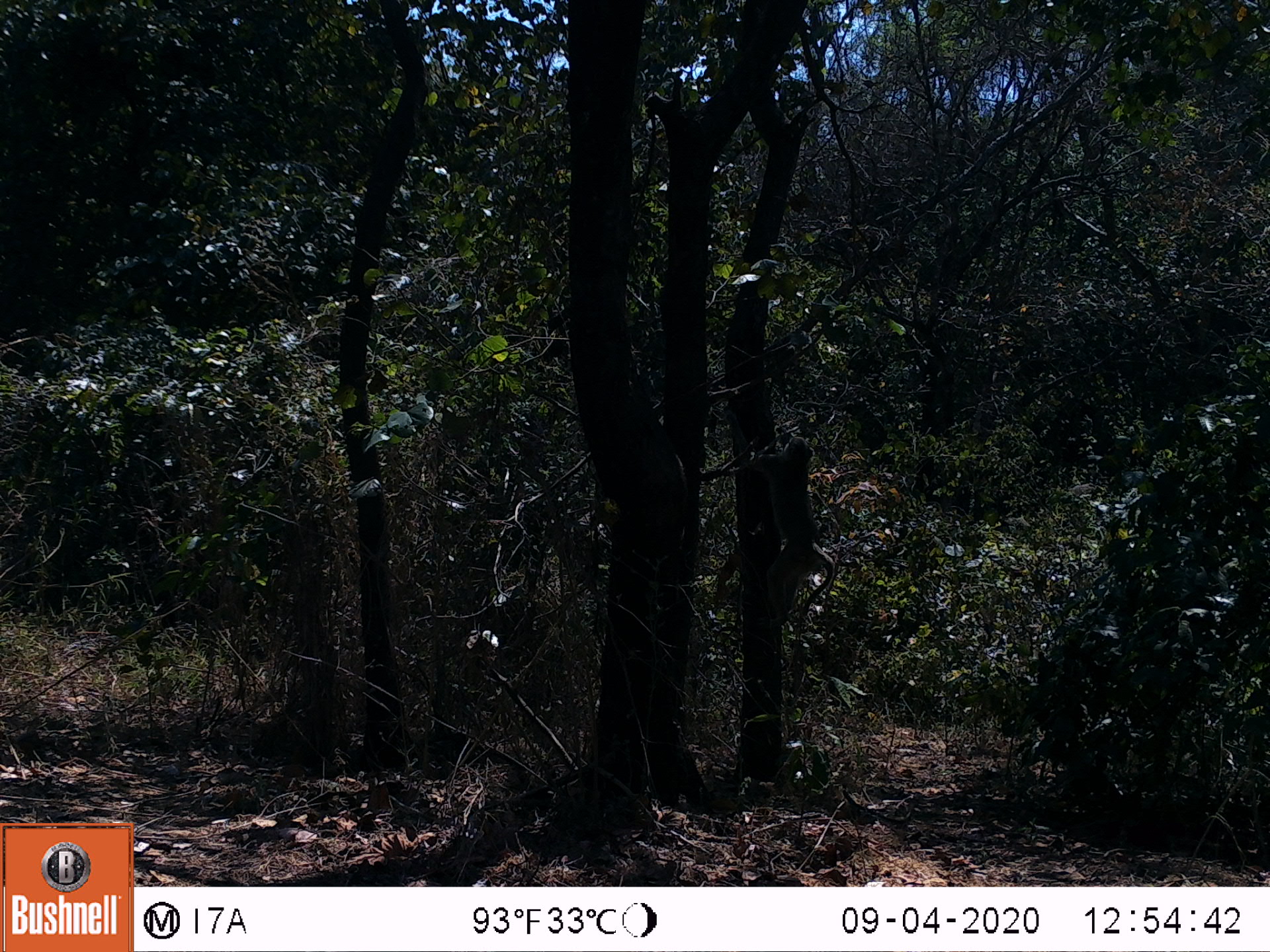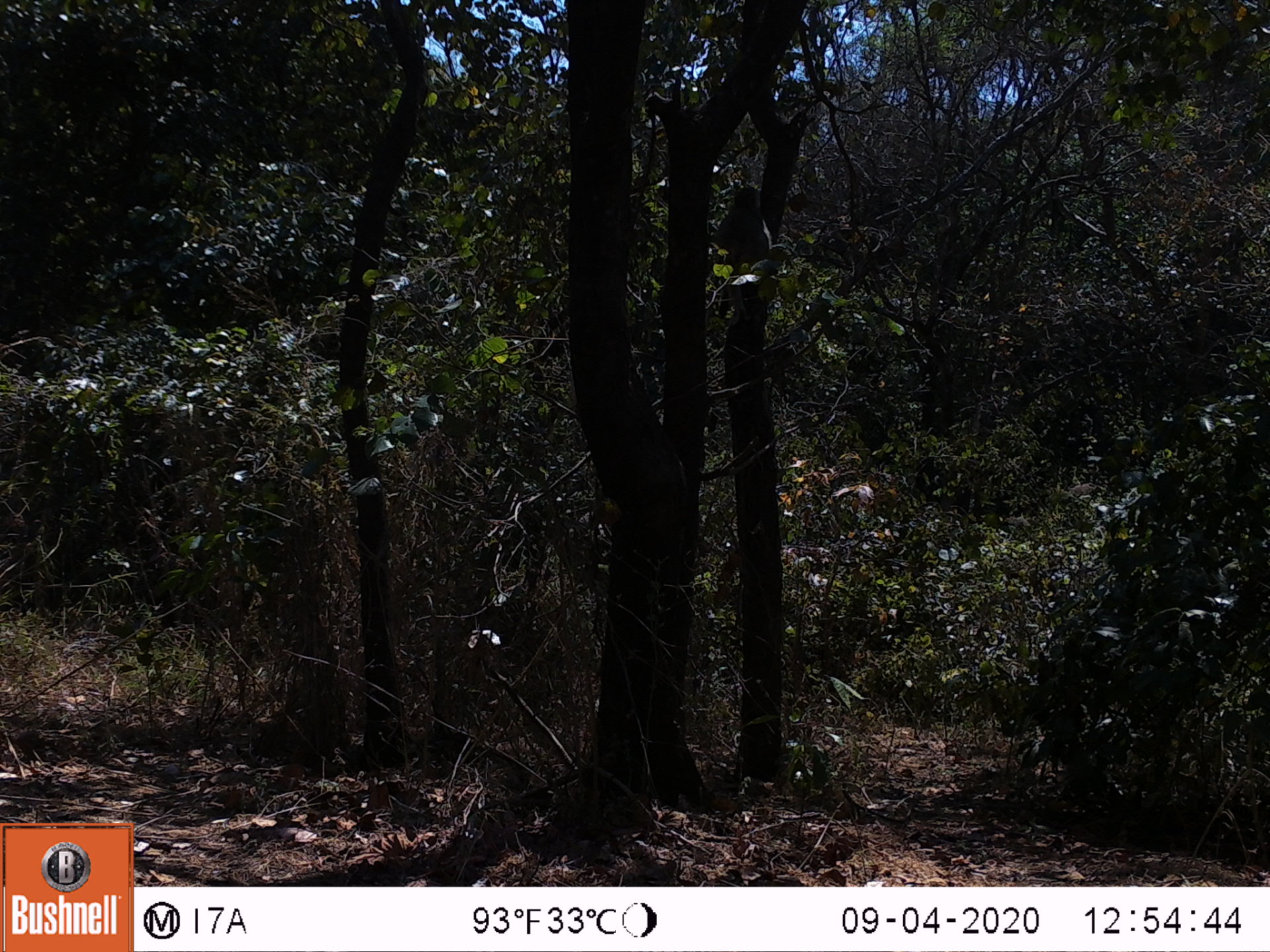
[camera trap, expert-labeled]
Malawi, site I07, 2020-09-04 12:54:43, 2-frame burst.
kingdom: Animalia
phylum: Chordata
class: Mammalia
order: Primates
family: Cercopithecidae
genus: Papio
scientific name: Papio cynocephalus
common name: yellow baboon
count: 1